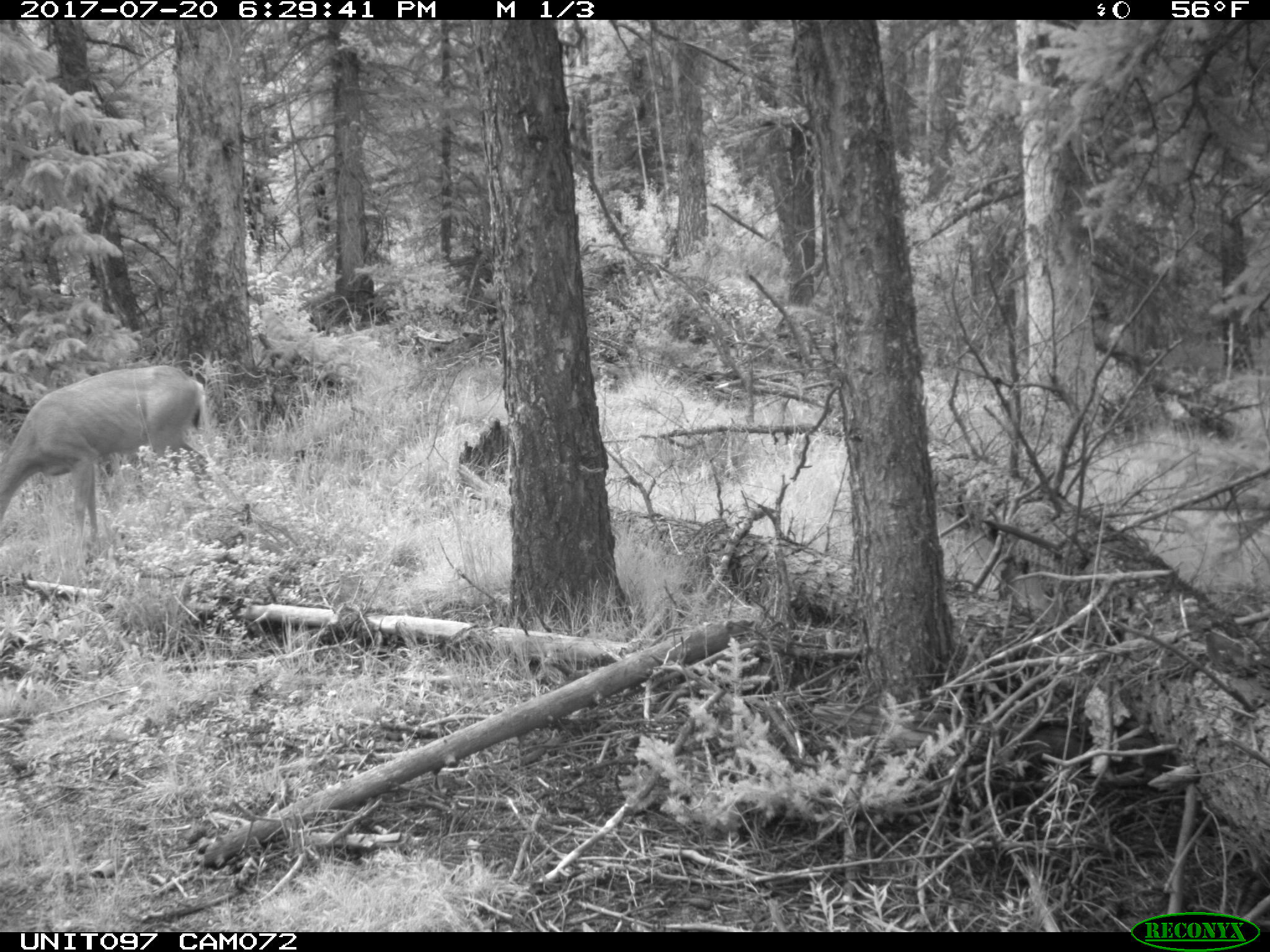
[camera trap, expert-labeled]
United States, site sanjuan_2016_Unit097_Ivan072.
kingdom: Animalia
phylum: Chordata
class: Mammalia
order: Artiodactyla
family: Cervidae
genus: Odocoileus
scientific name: Odocoileus hemionus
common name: mule deer